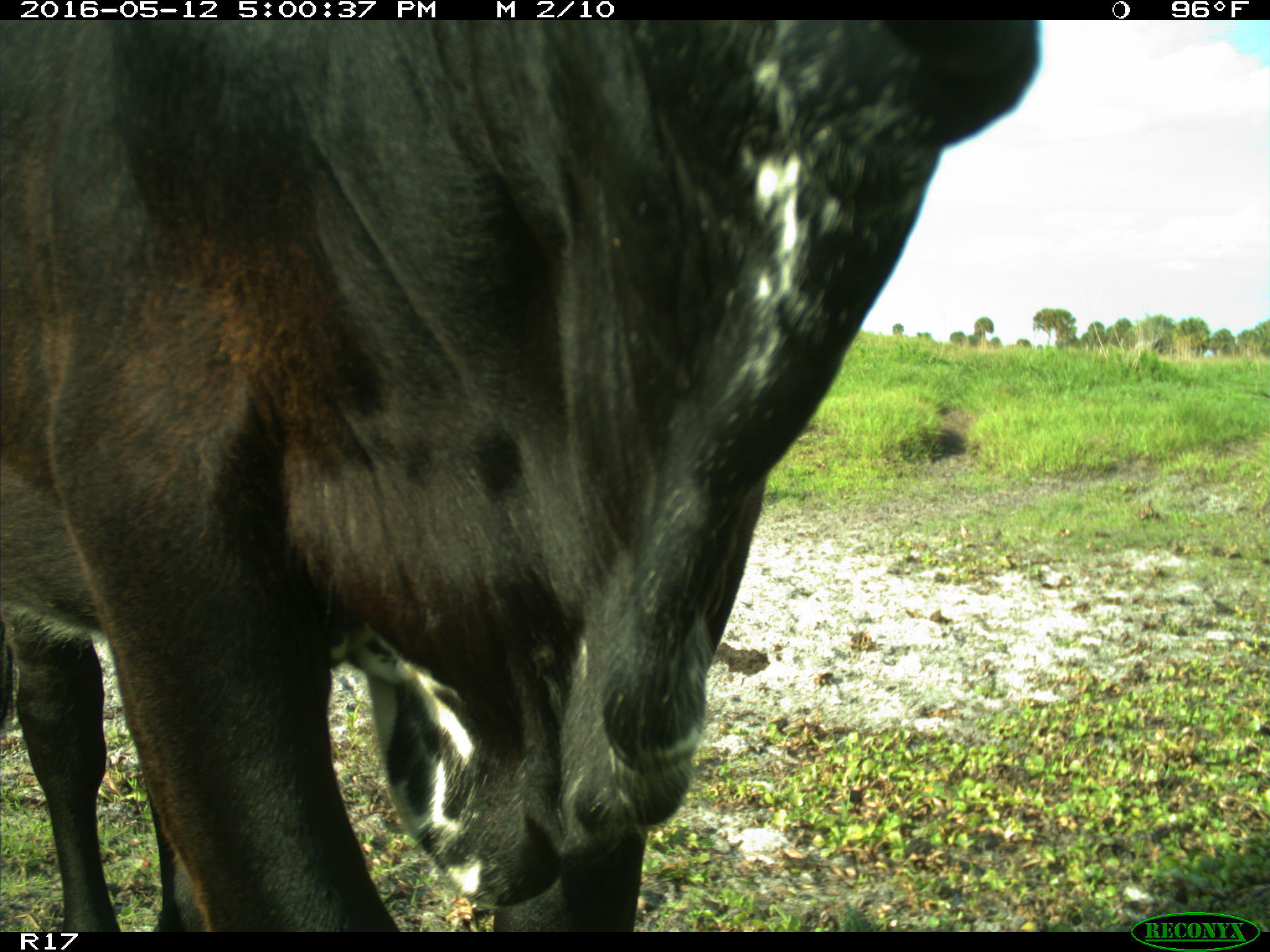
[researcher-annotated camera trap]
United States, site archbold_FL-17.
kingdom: Animalia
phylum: Chordata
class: Mammalia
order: Artiodactyla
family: Bovidae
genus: Bos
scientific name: Bos taurus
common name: domestic cow